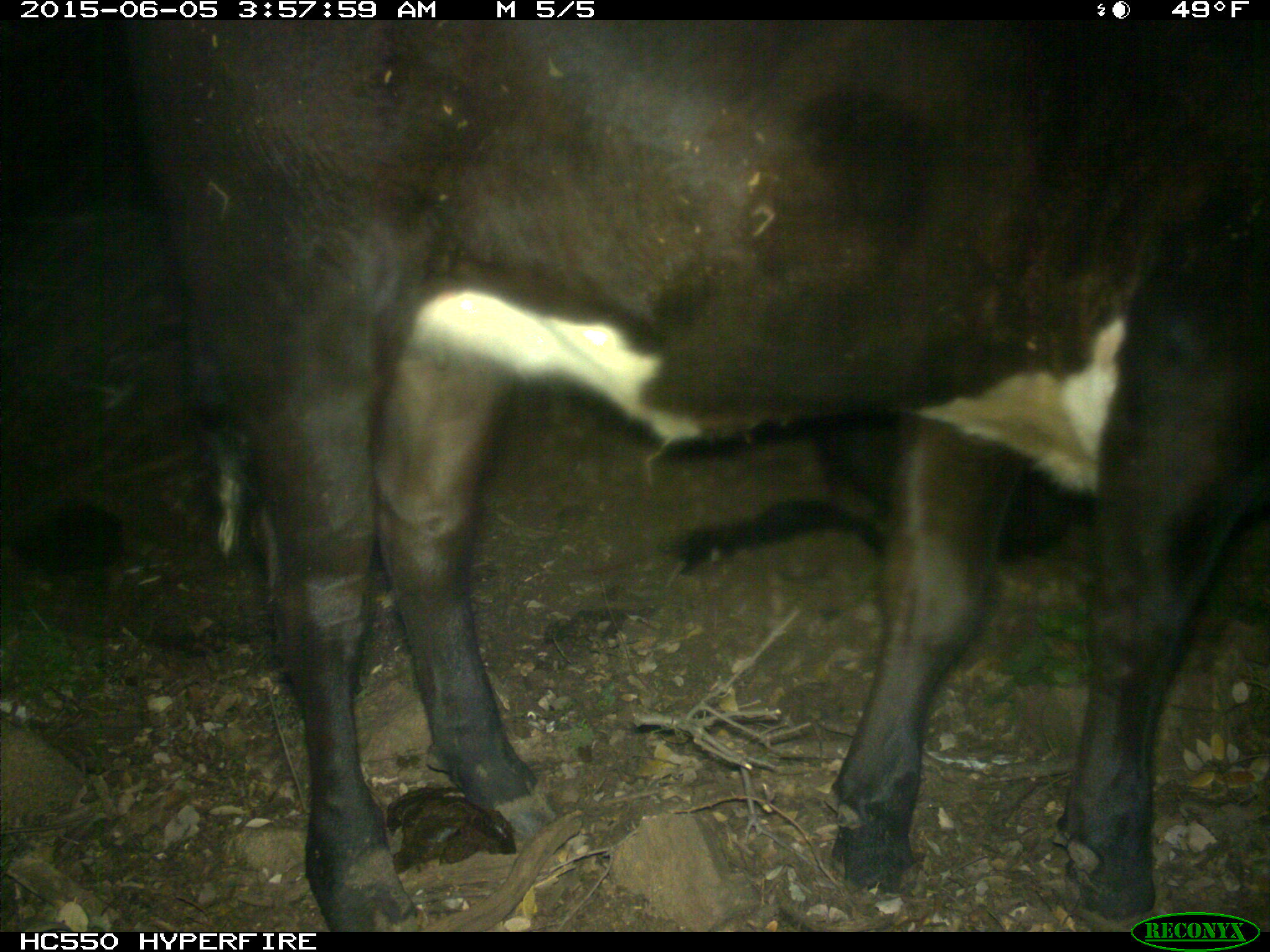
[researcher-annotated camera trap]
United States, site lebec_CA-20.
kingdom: Animalia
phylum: Chordata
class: Mammalia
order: Artiodactyla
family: Bovidae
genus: Bos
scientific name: Bos taurus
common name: domestic cow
Bos taurus (domestic cow).